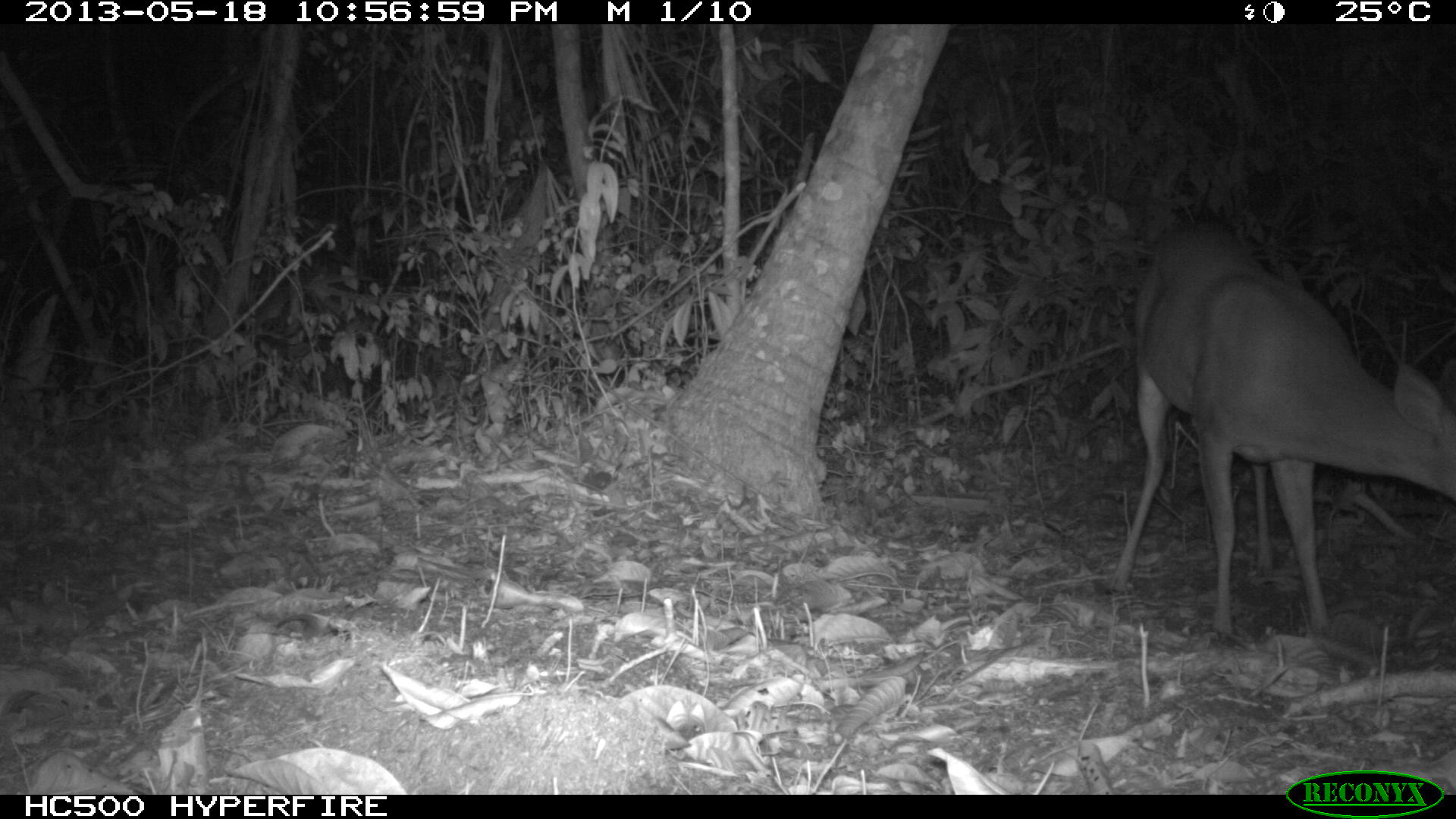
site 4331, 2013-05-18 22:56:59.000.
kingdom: Animalia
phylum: Chordata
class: Mammalia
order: Artiodactyla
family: Cervidae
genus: Mazama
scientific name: Mazama temama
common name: central american red brocket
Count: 1.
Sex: male.